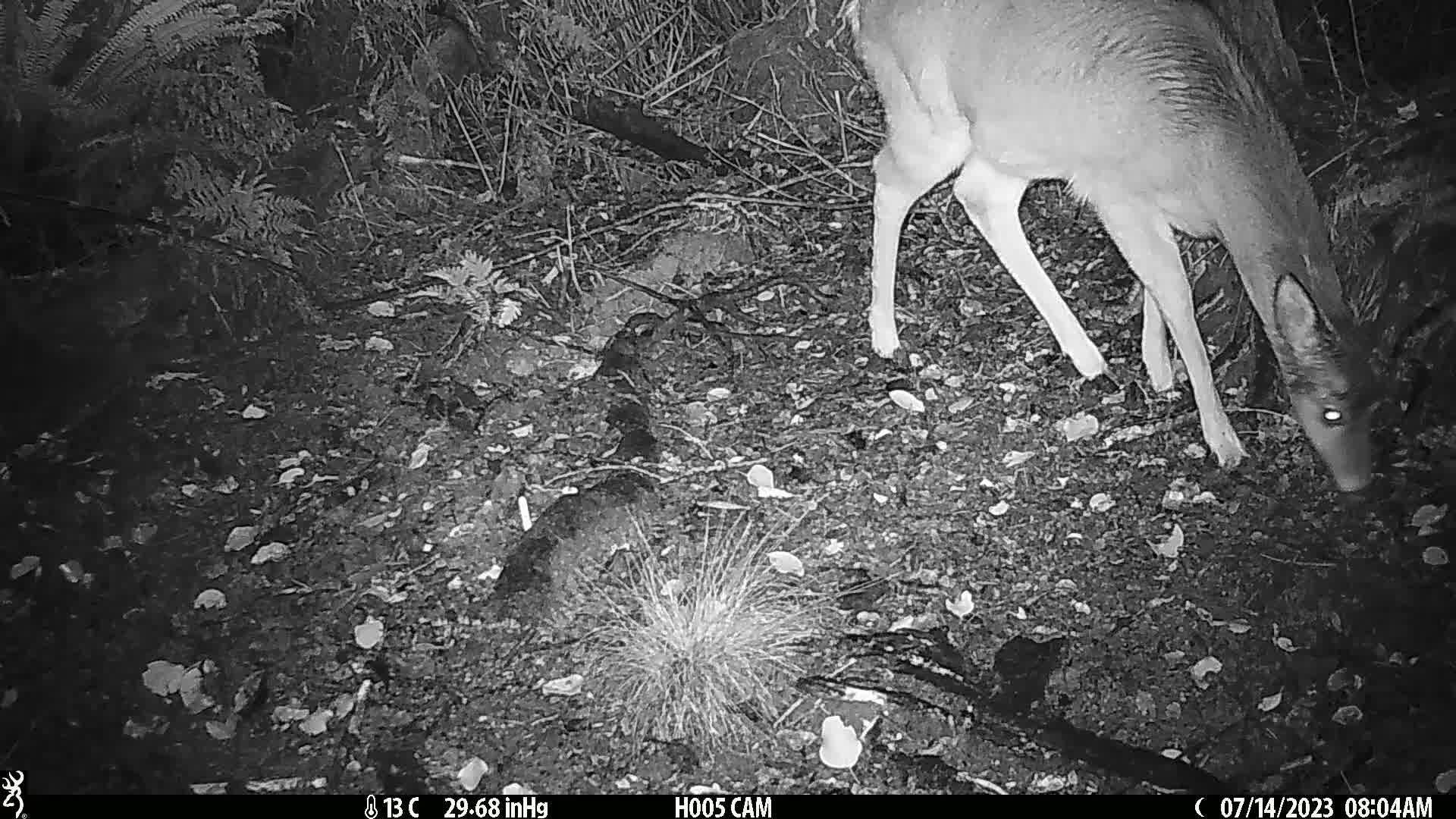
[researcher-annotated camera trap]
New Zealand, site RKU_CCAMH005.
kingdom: Animalia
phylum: Chordata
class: Mammalia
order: Artiodactyla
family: Cervidae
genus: Odocoileus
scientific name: Odocoileus virginianus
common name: white-tailed deer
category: white tailed deer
White tailed deer (white-tailed deer) (Odocoileus virginianus).